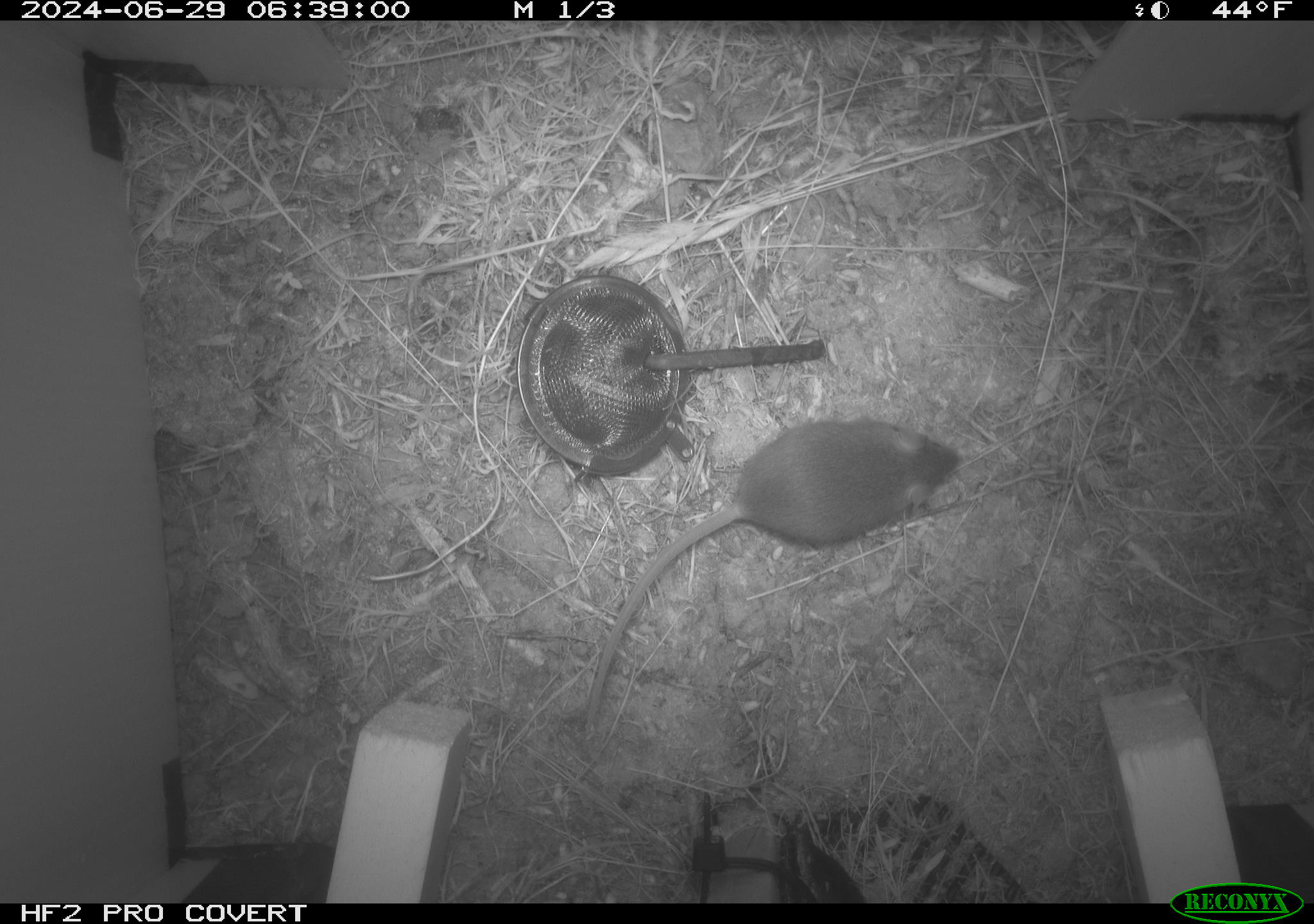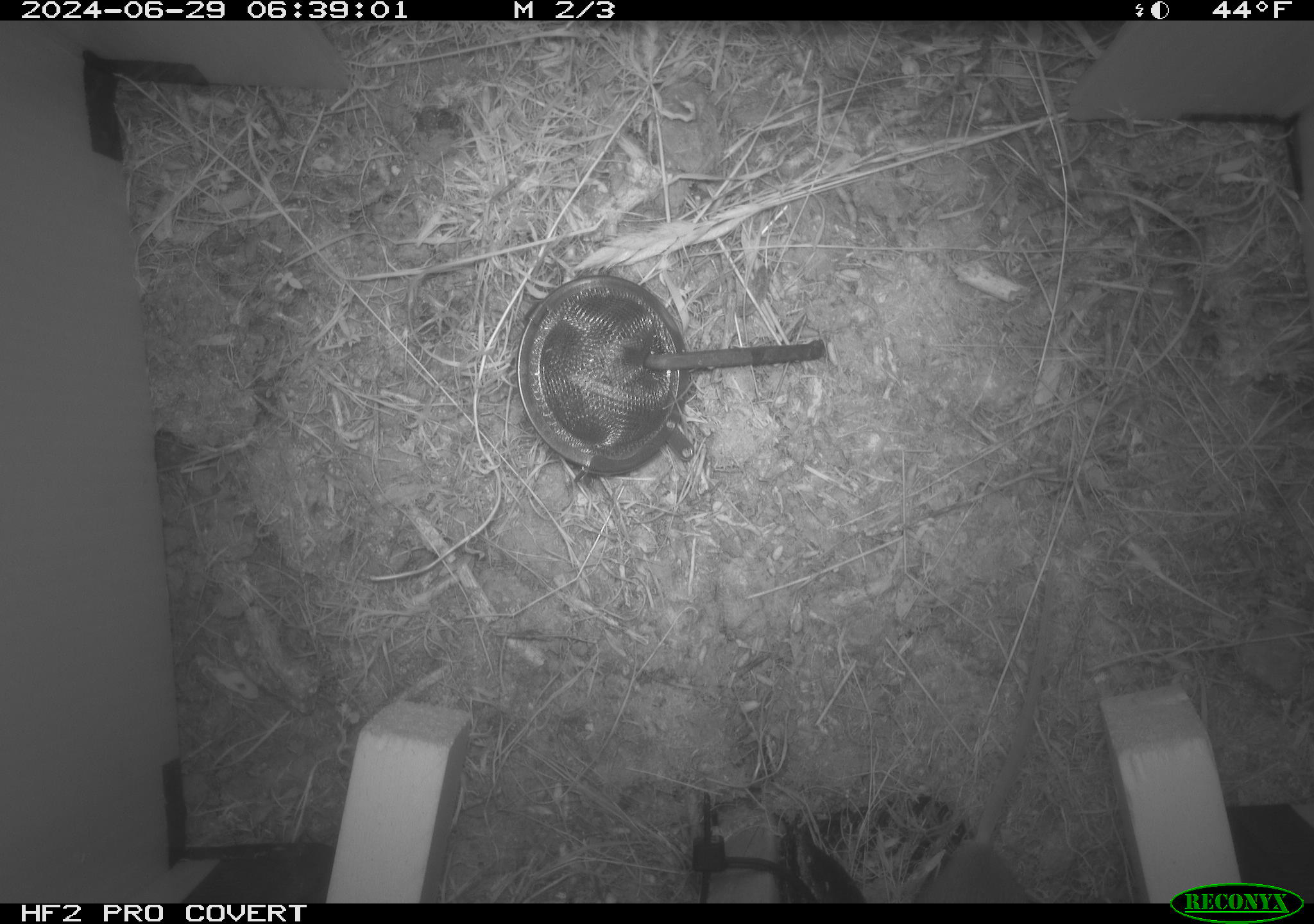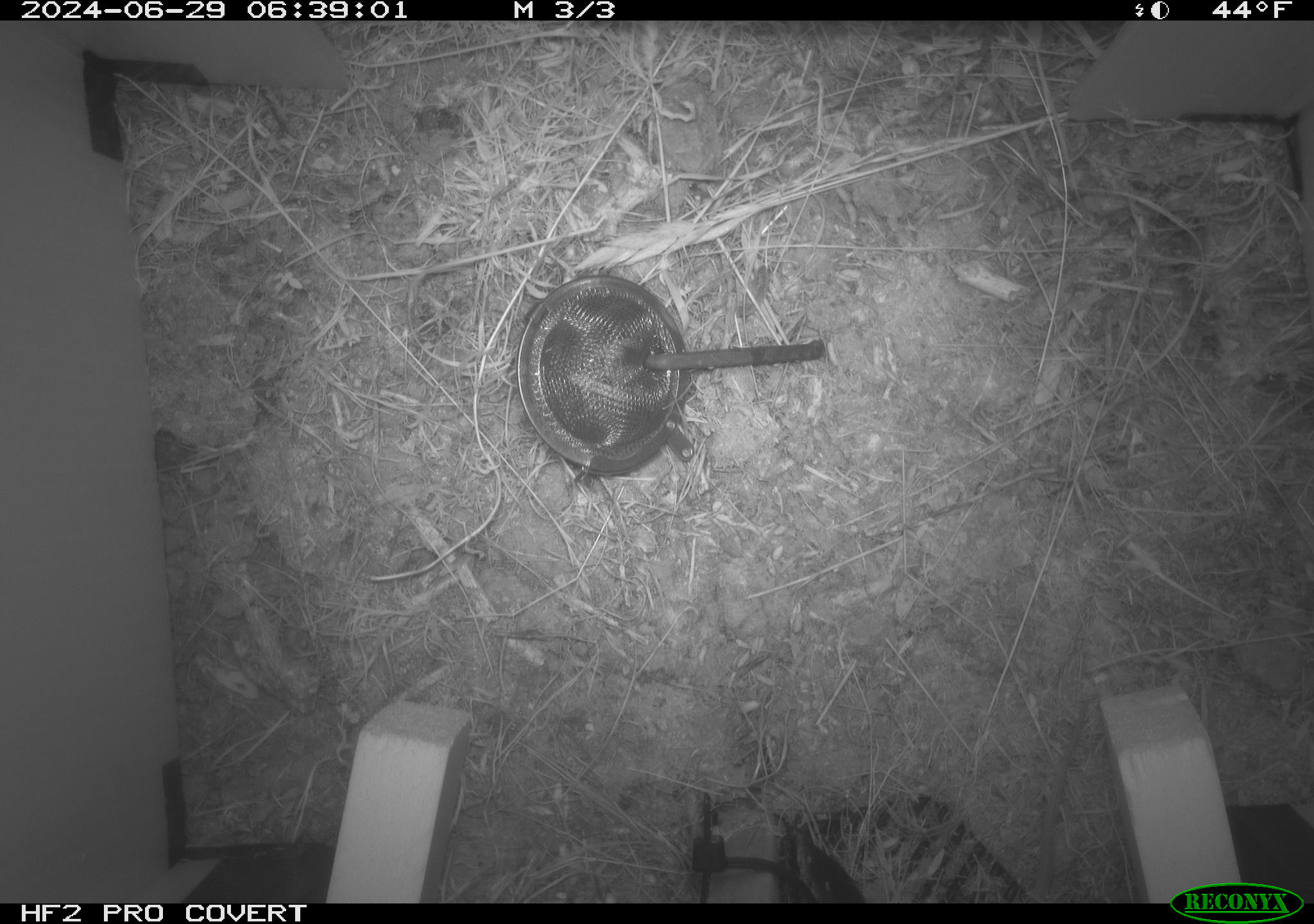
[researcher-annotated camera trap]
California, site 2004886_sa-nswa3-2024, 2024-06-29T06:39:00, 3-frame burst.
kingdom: Animalia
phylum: Chordata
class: Mammalia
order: Rodentia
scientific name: Rodentia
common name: rodent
Rodent (Rodentia).